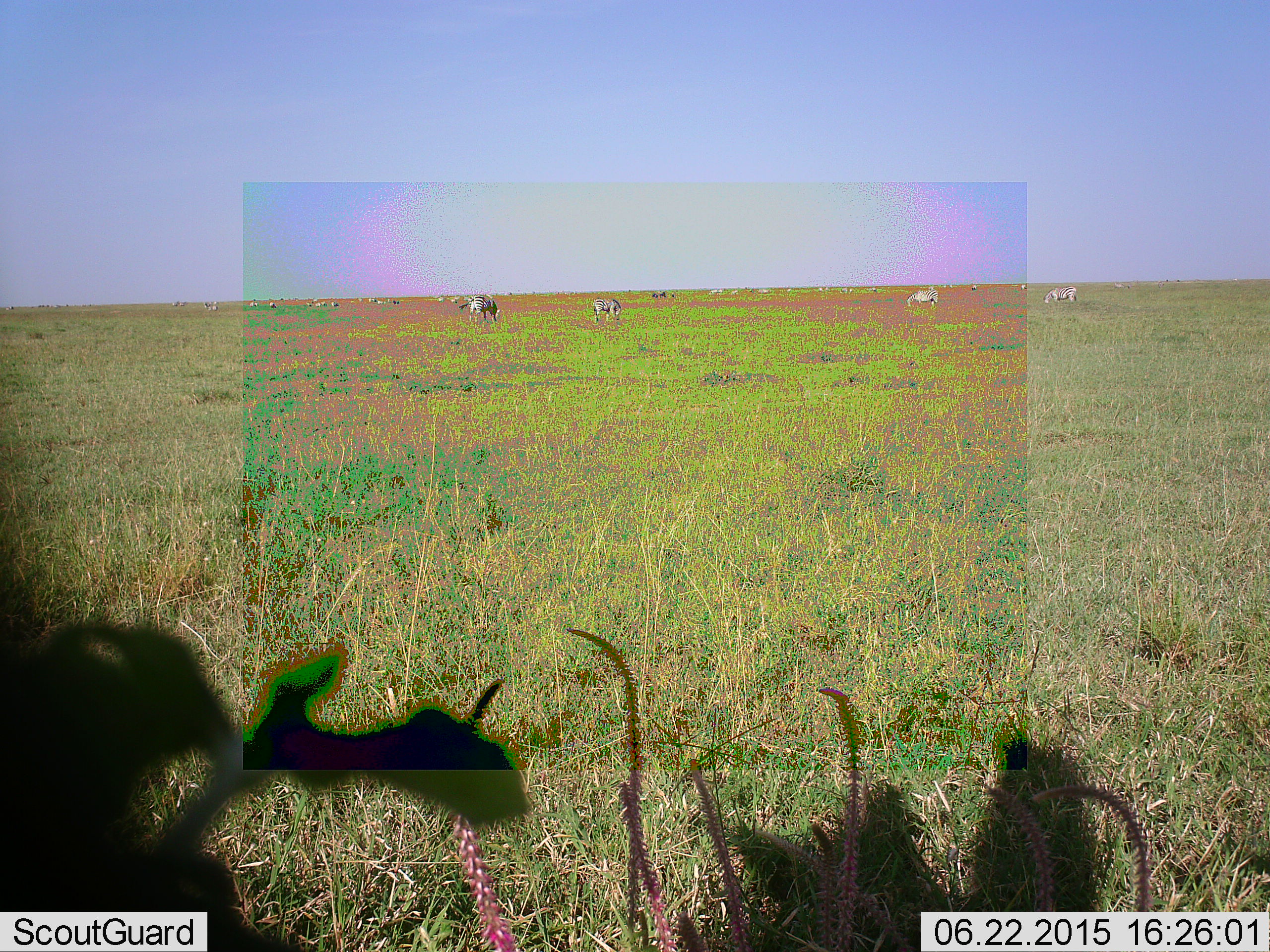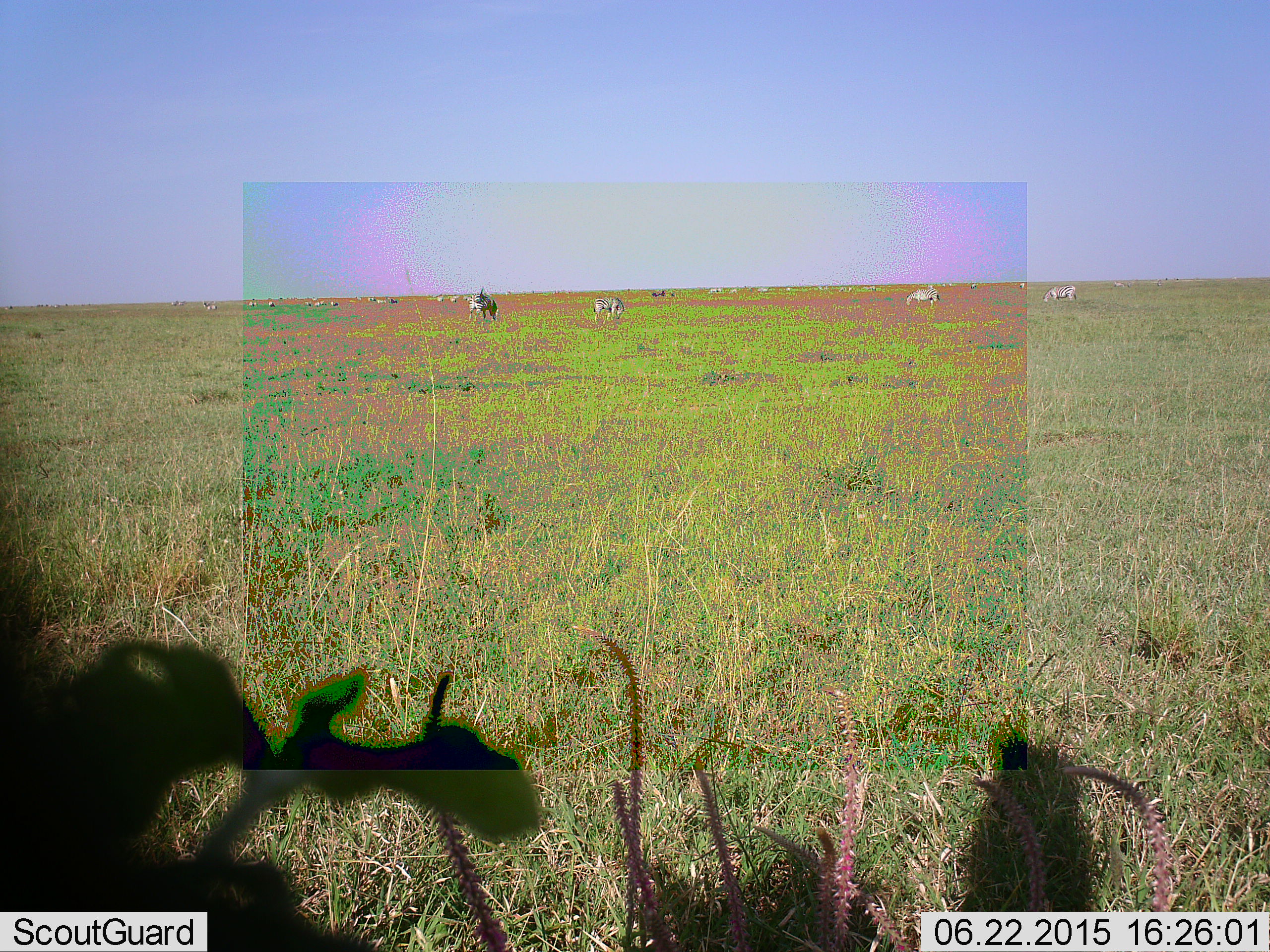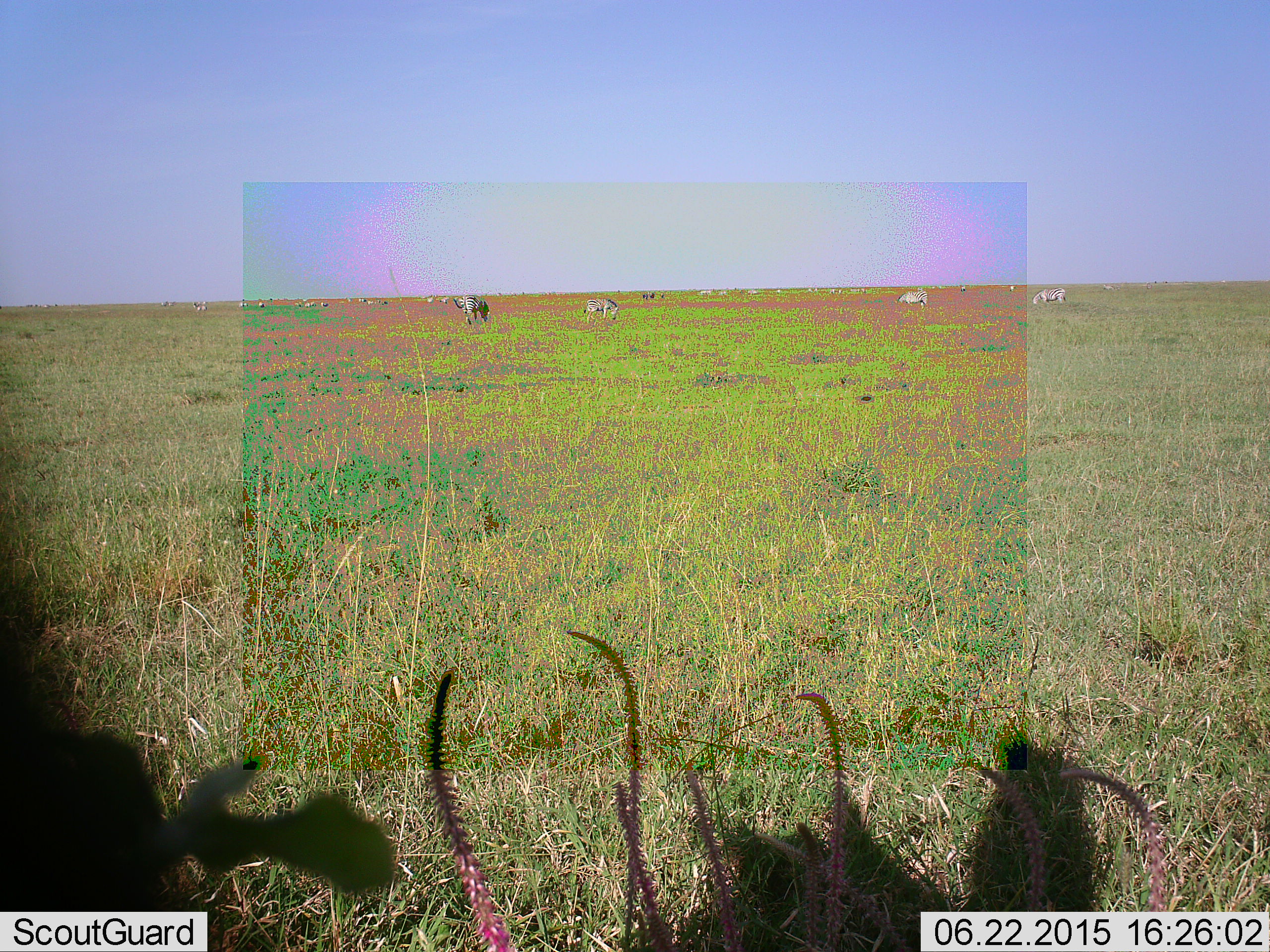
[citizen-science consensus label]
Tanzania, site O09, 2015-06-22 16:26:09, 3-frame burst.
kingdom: Animalia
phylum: Chordata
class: Mammalia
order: Perissodactyla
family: Equidae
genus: Equus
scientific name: Equus quagga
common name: plains zebra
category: zebra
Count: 8.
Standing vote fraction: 64%.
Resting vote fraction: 9%.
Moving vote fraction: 18%.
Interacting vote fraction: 0%.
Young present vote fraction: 0%.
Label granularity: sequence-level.